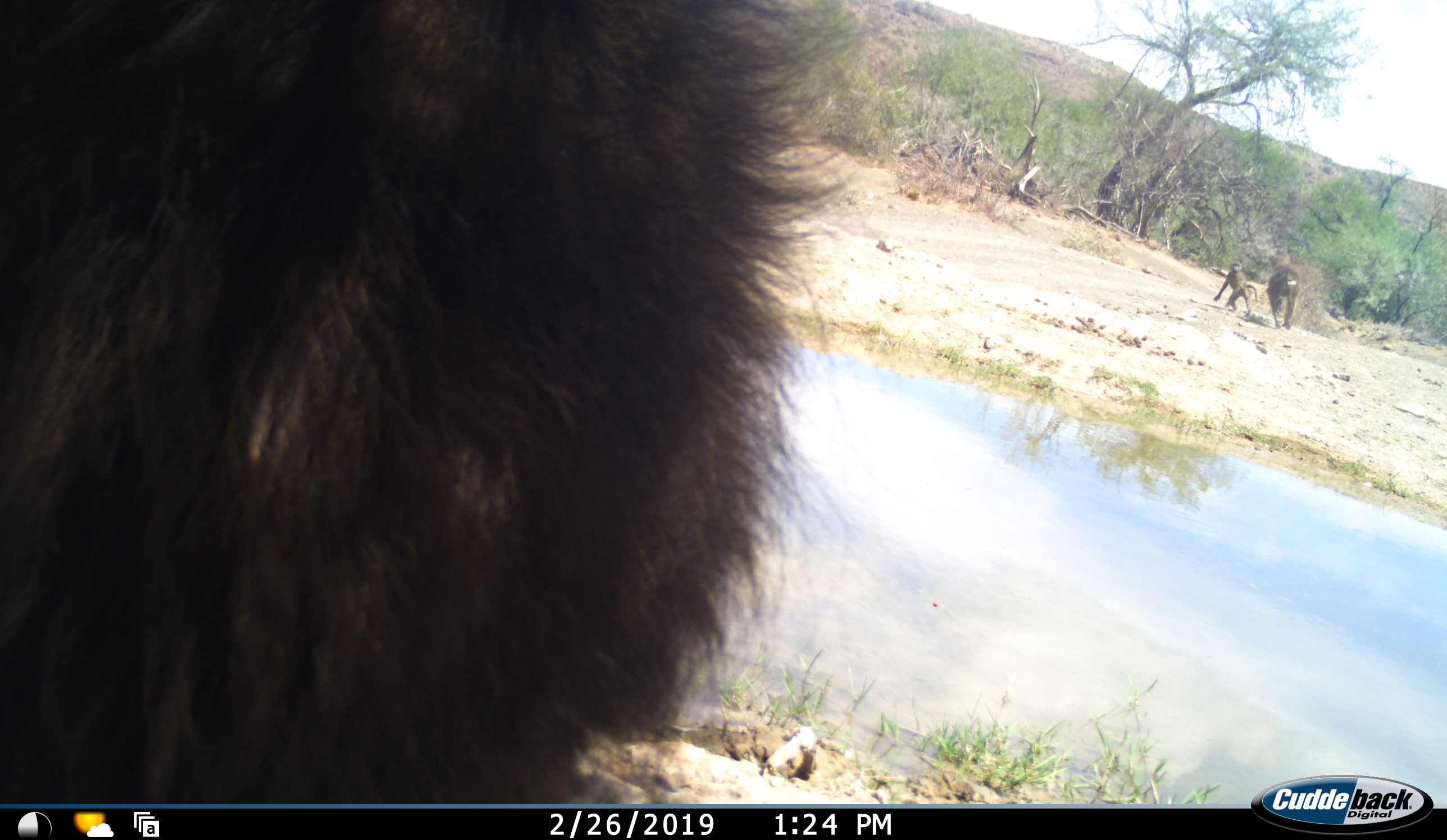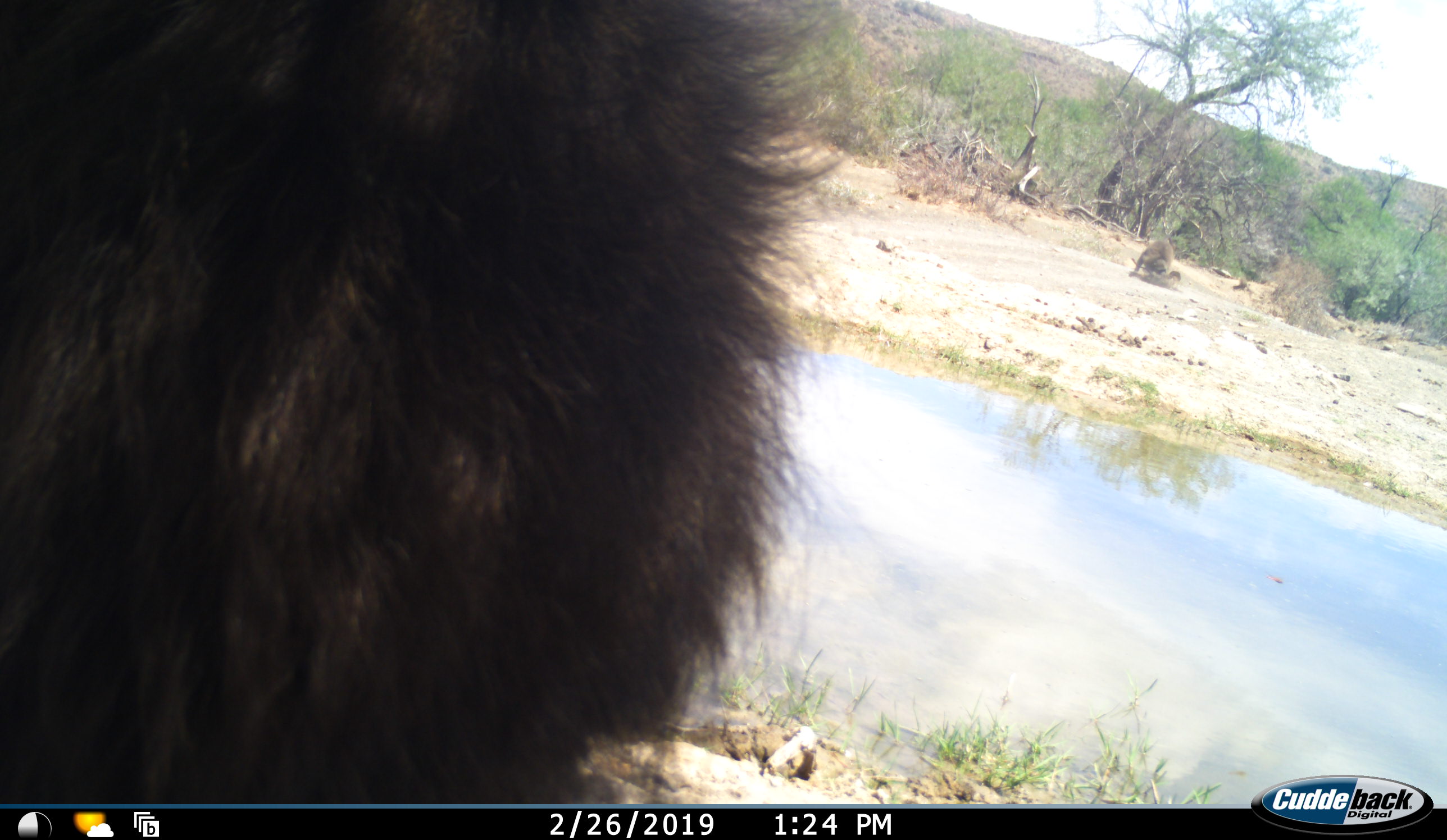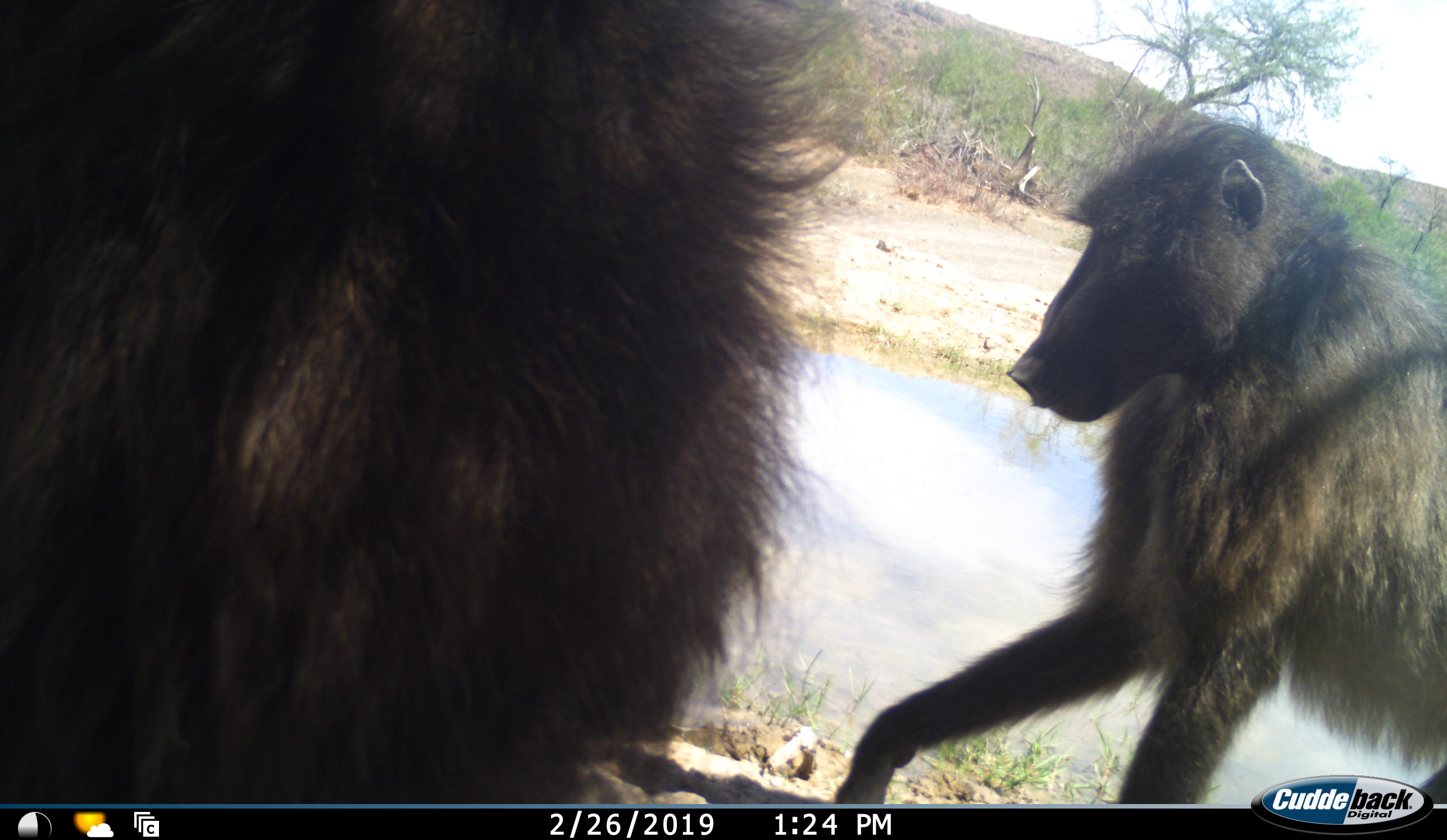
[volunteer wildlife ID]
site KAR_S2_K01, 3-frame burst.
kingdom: Animalia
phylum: Chordata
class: Mammalia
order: Primates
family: Cercopithecidae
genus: Papio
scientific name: Papio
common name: baboon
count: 4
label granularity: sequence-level